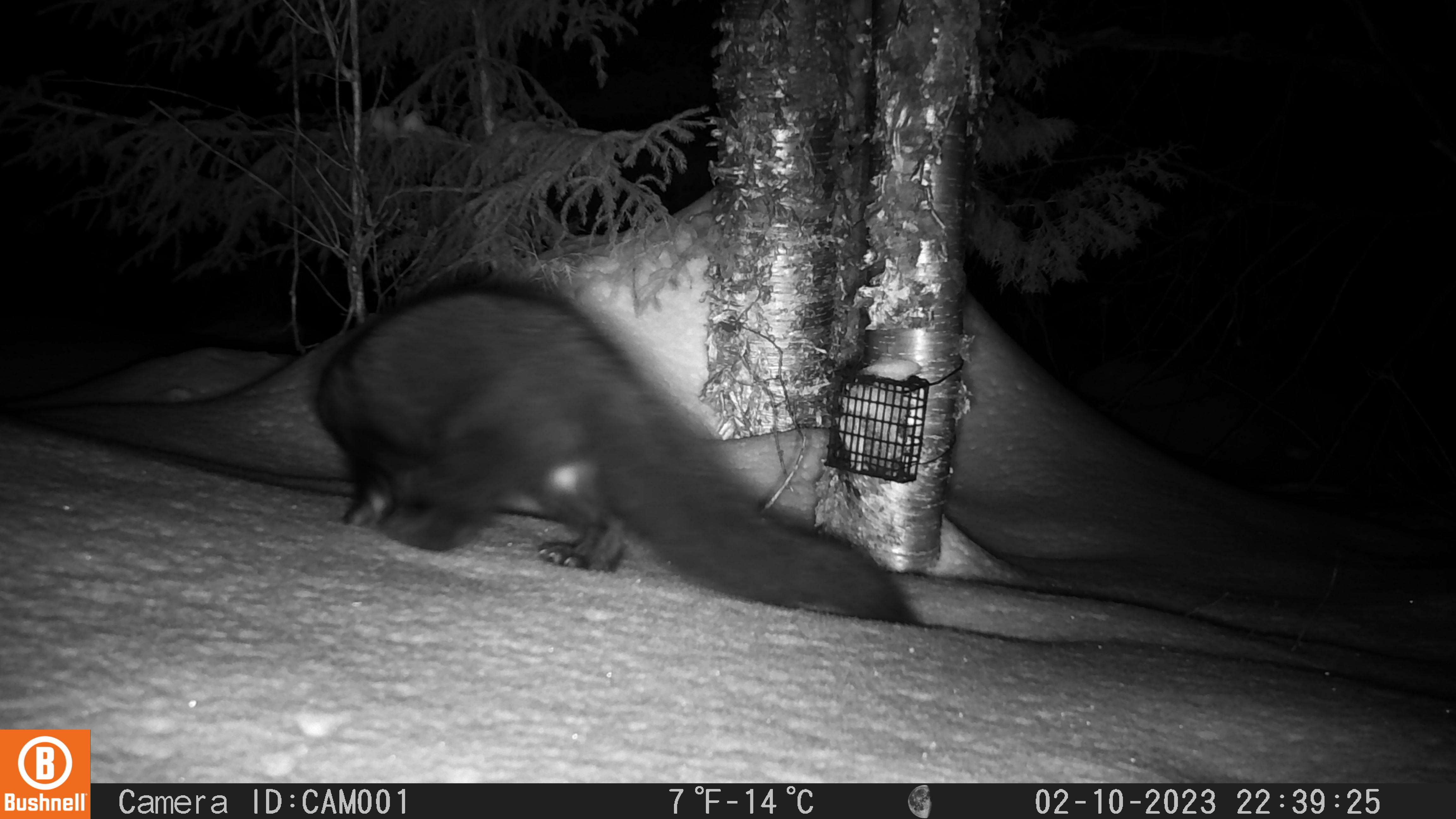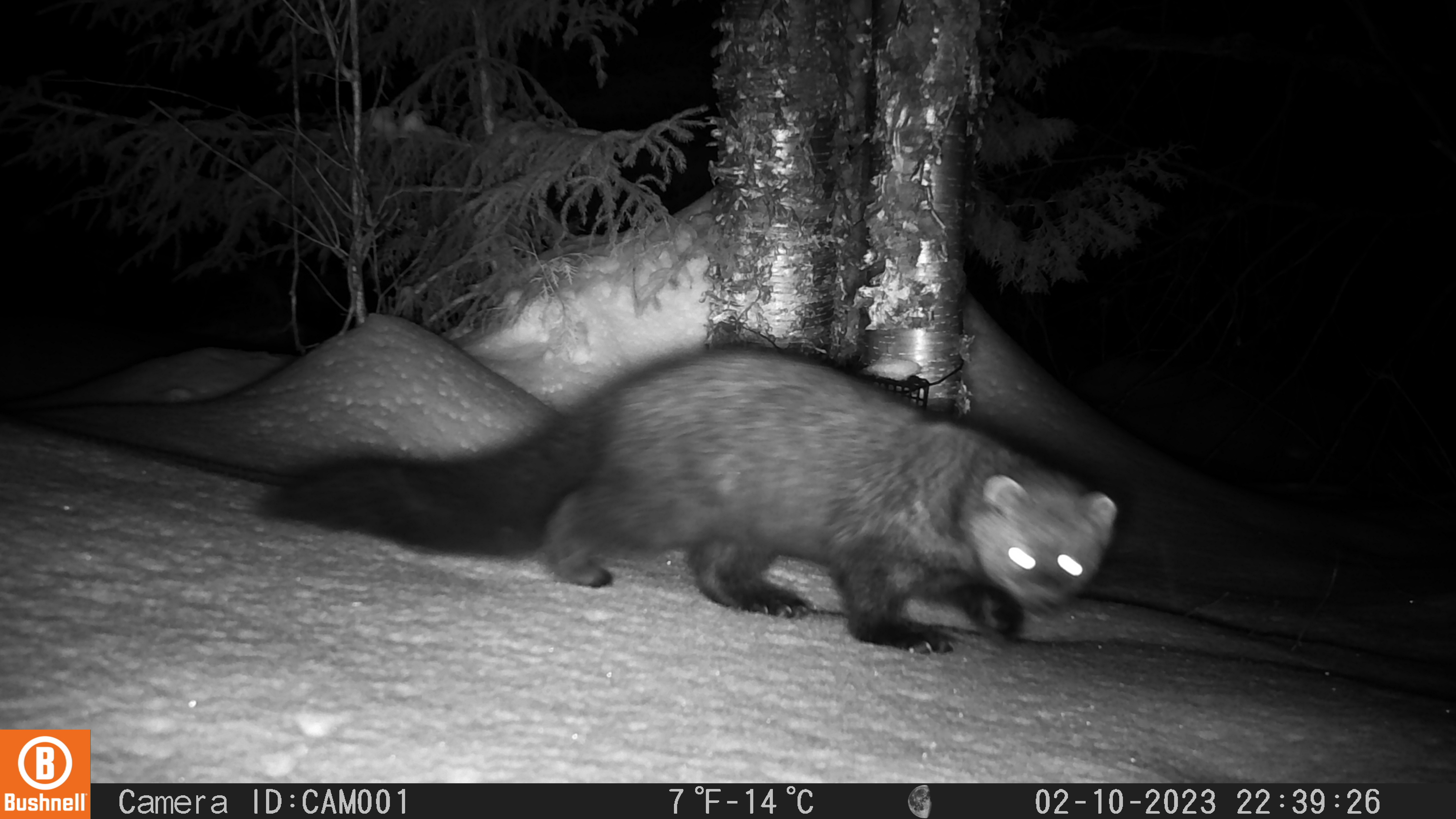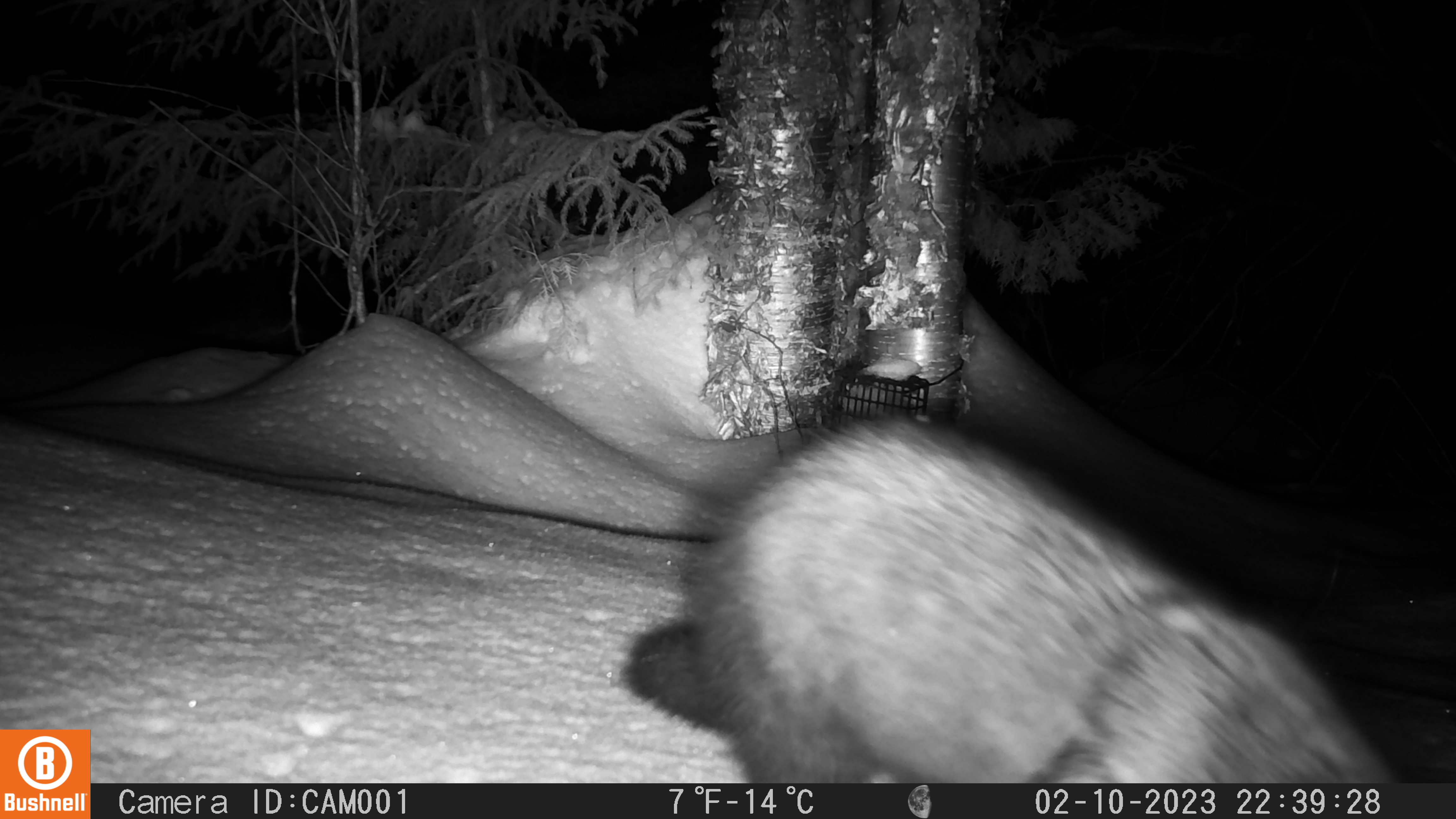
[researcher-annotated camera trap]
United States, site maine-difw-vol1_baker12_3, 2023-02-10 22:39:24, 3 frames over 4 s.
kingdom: Animalia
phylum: Chordata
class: Mammalia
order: Carnivora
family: Mustelidae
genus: Pekania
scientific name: Pekania pennanti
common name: fisher